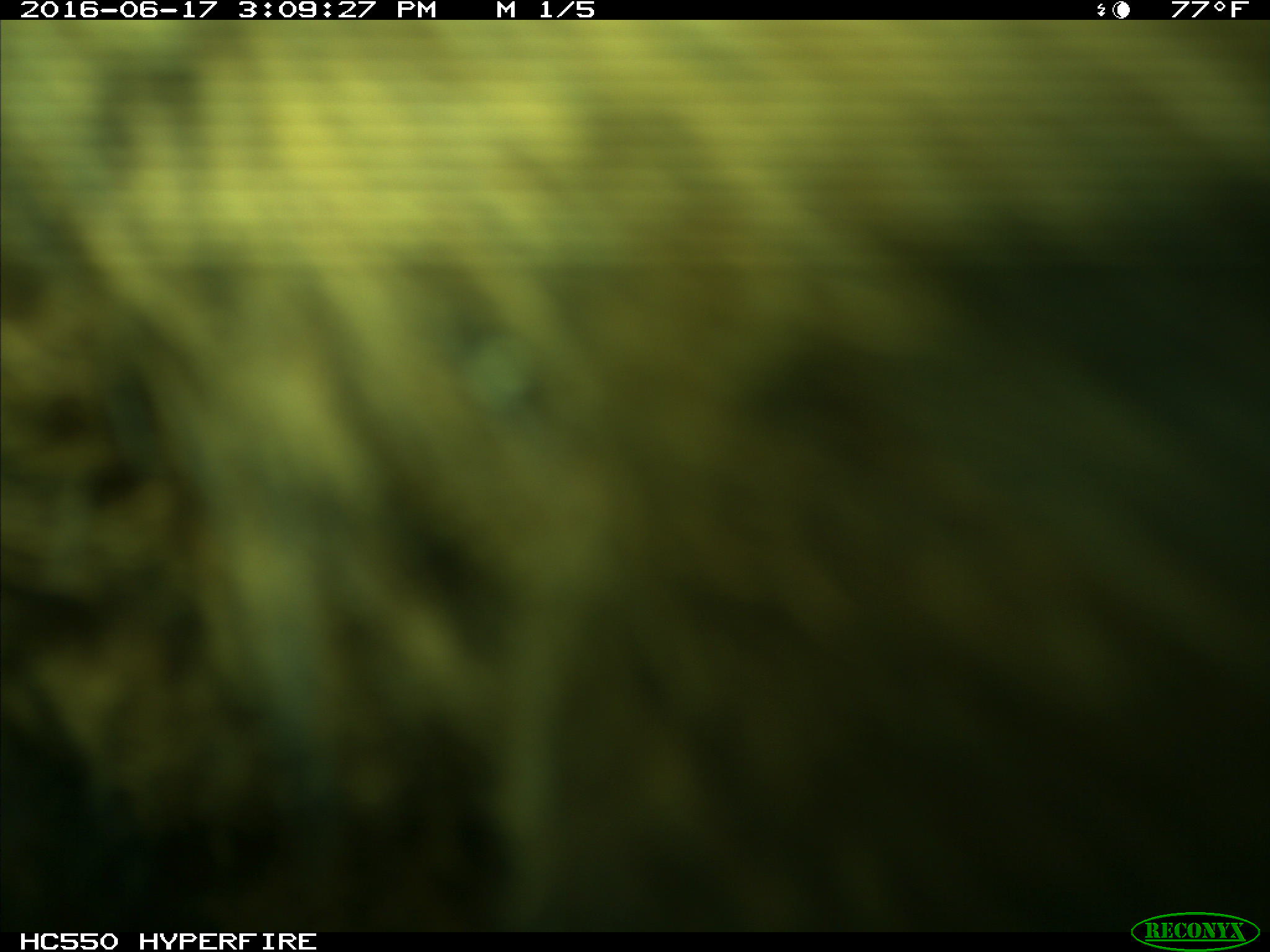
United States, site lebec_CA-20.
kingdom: Animalia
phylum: Chordata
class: Mammalia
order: Artiodactyla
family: Bovidae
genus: Bos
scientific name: Bos taurus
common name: domestic cow